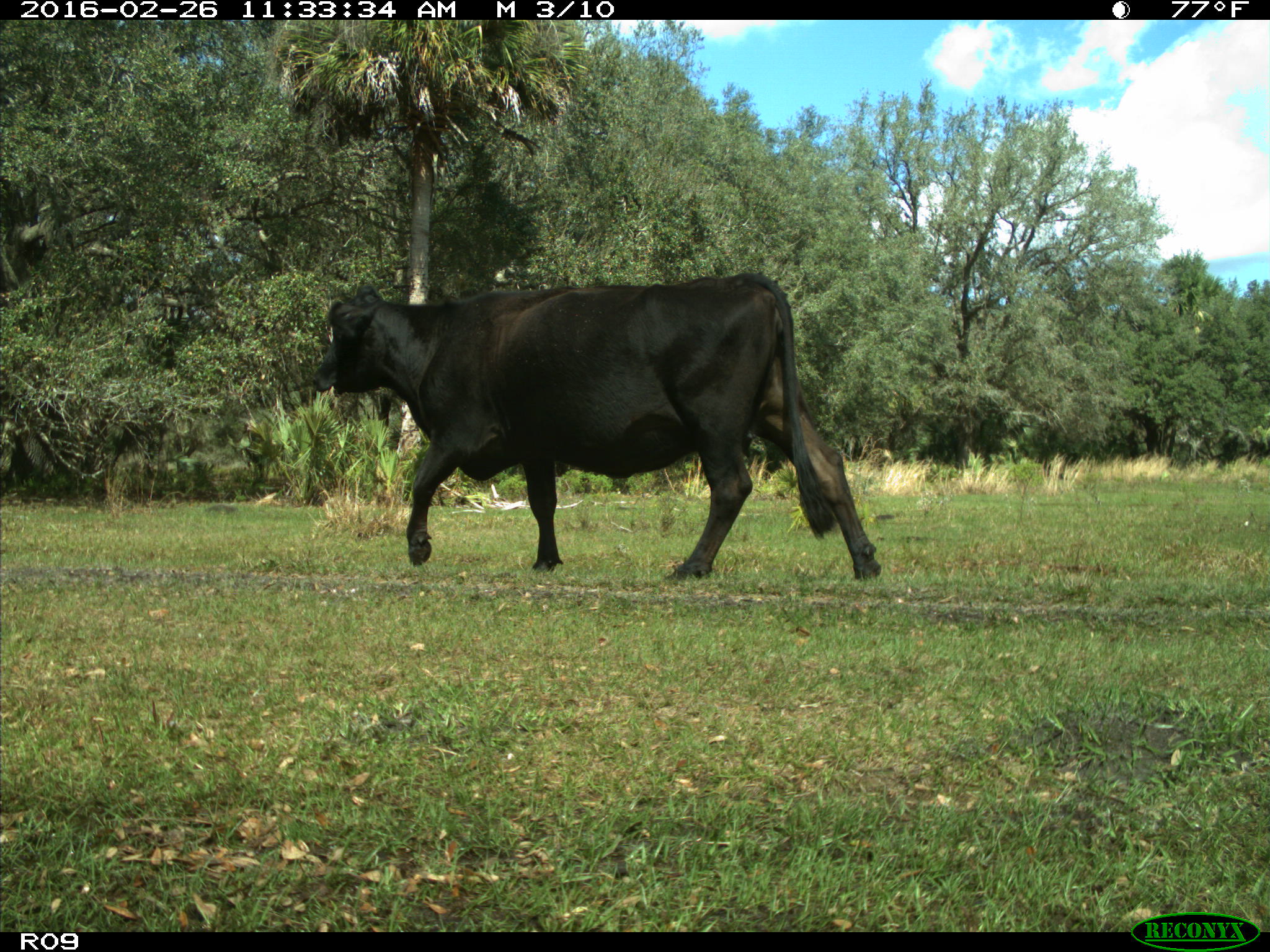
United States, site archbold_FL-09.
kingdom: Animalia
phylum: Chordata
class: Mammalia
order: Artiodactyla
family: Bovidae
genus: Bos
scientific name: Bos taurus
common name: domestic cow